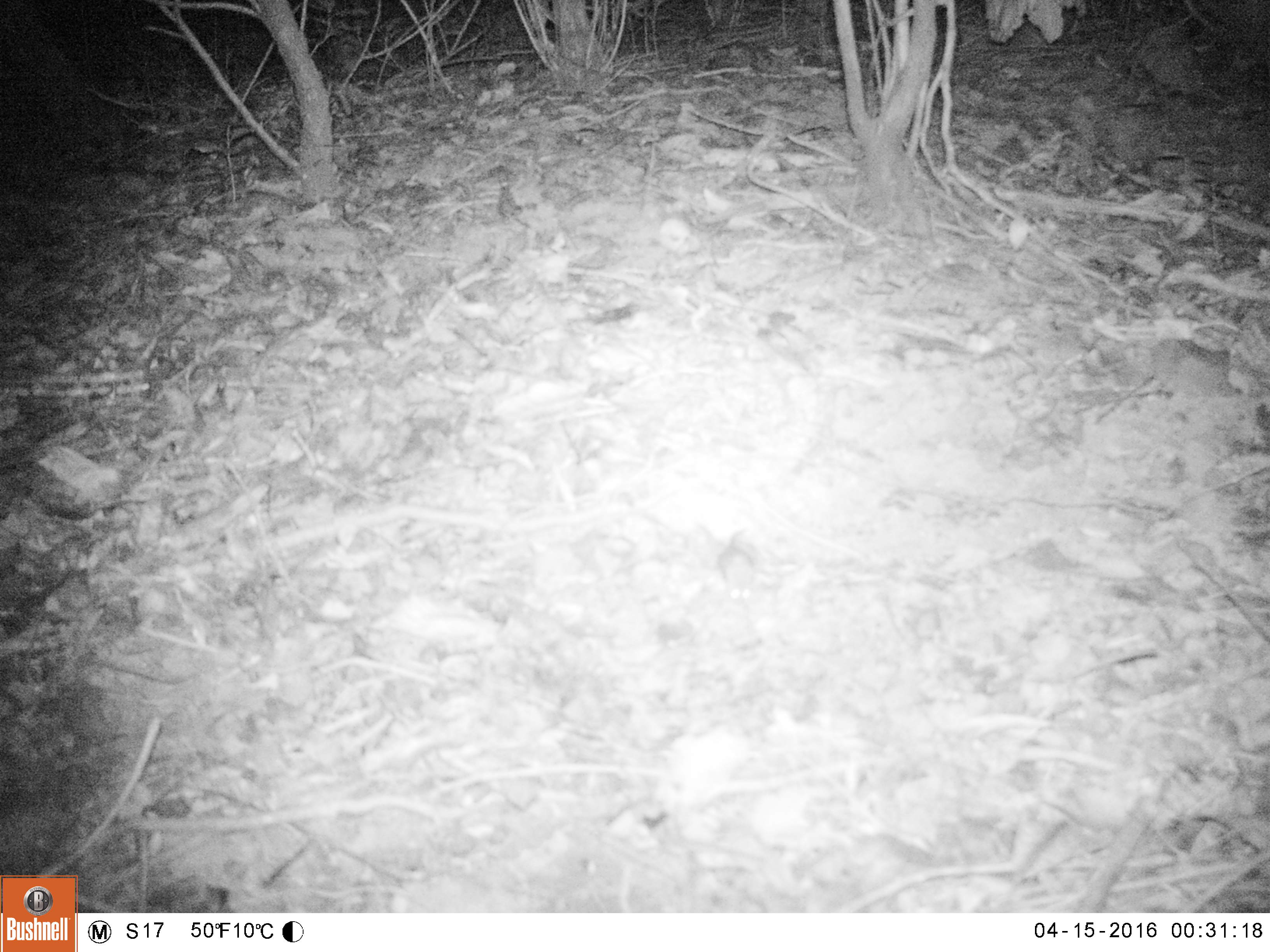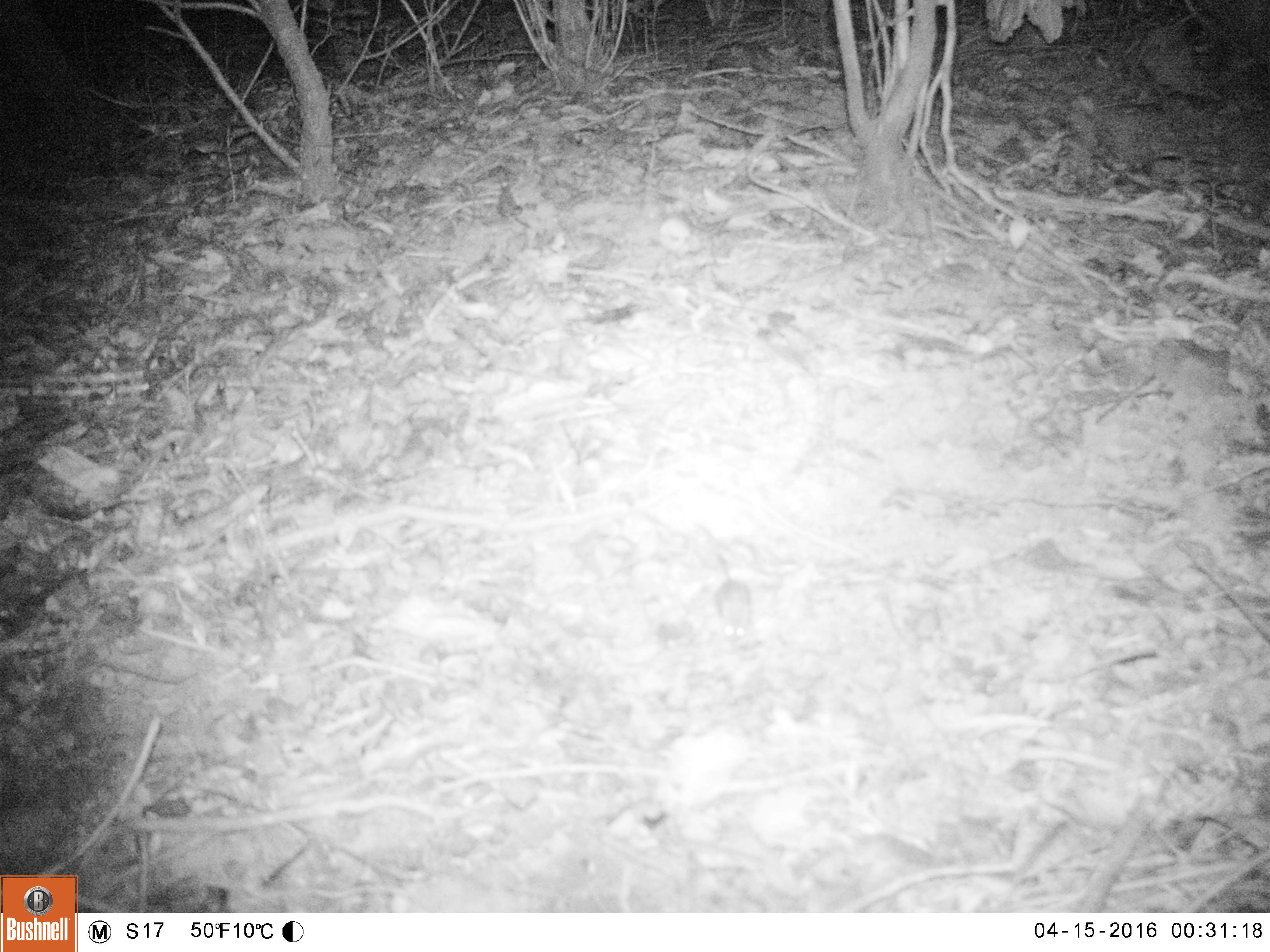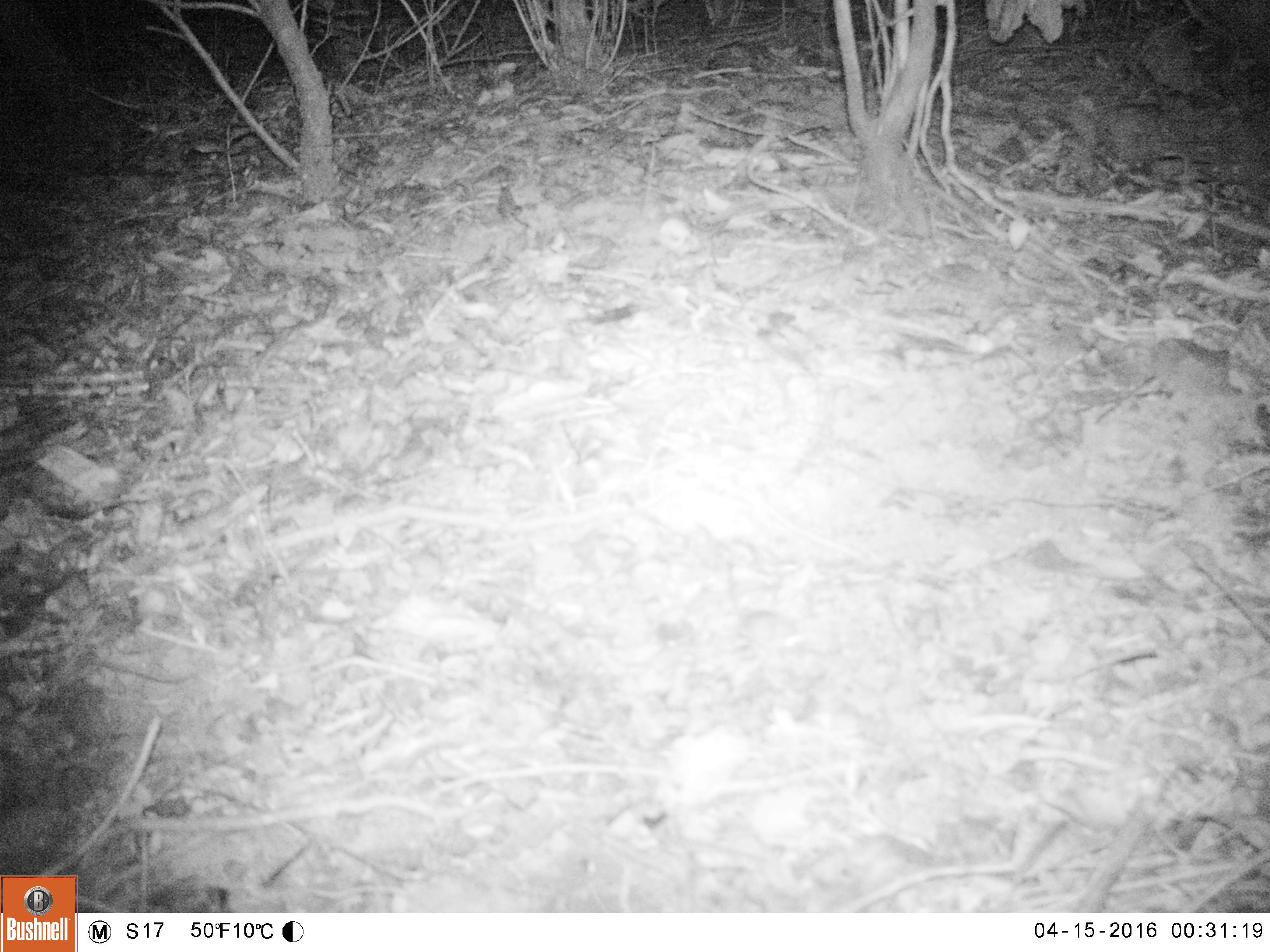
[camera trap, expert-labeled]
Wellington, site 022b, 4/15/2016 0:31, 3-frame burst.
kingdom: Animalia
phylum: Chordata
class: Mammalia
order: Rodentia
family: Muridae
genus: Mus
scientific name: Mus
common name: mouse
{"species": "mouse (Mus)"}